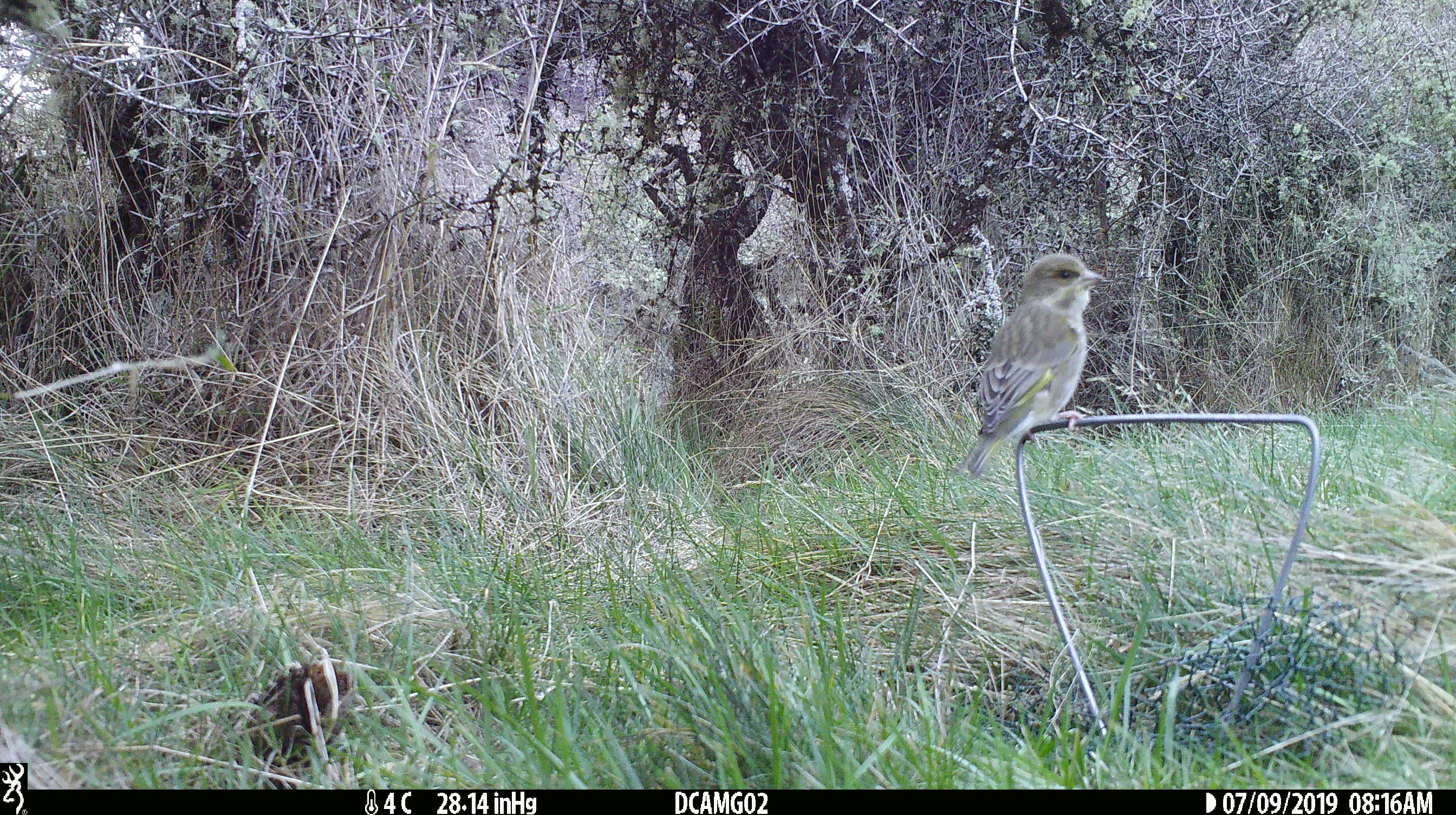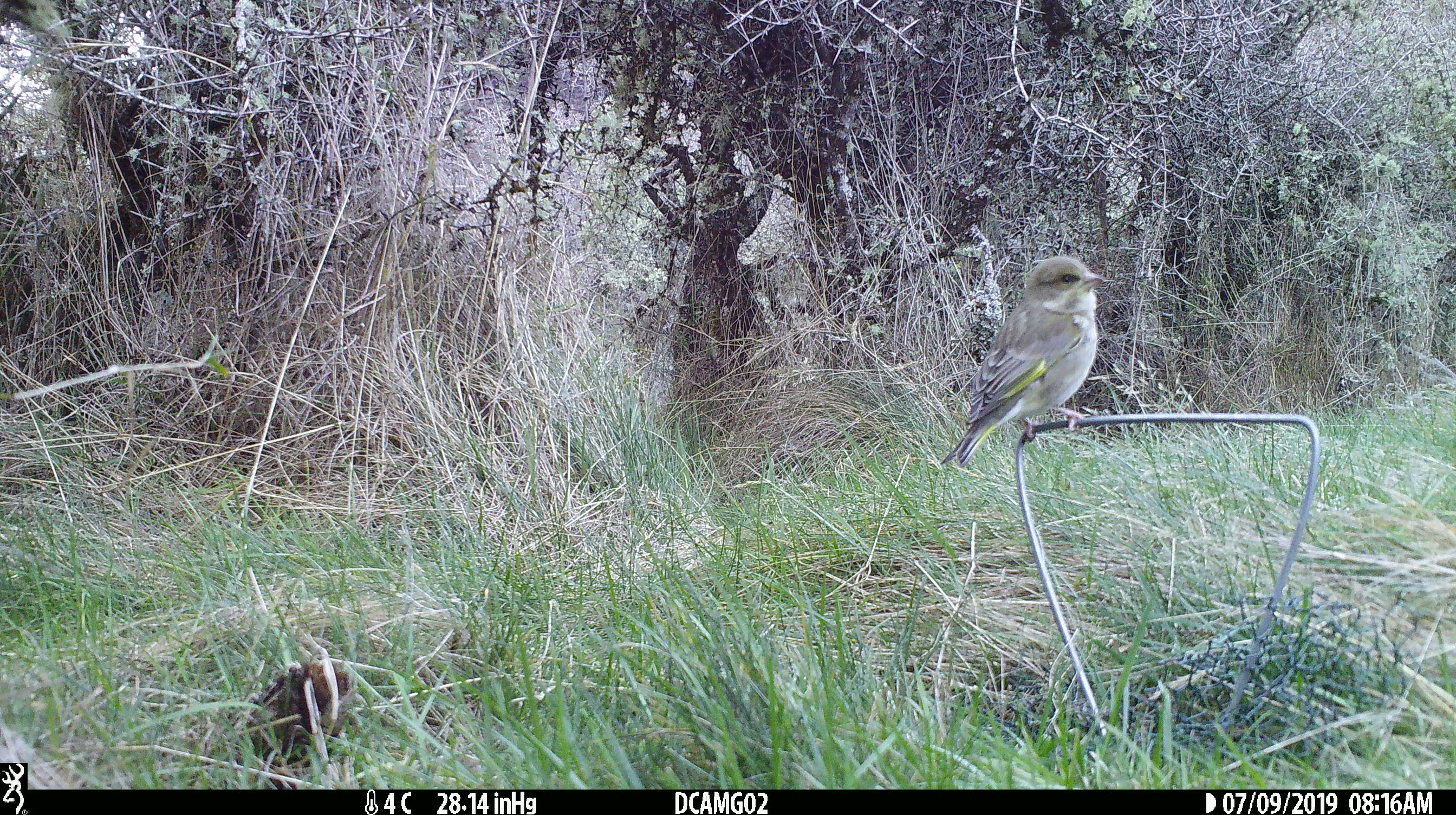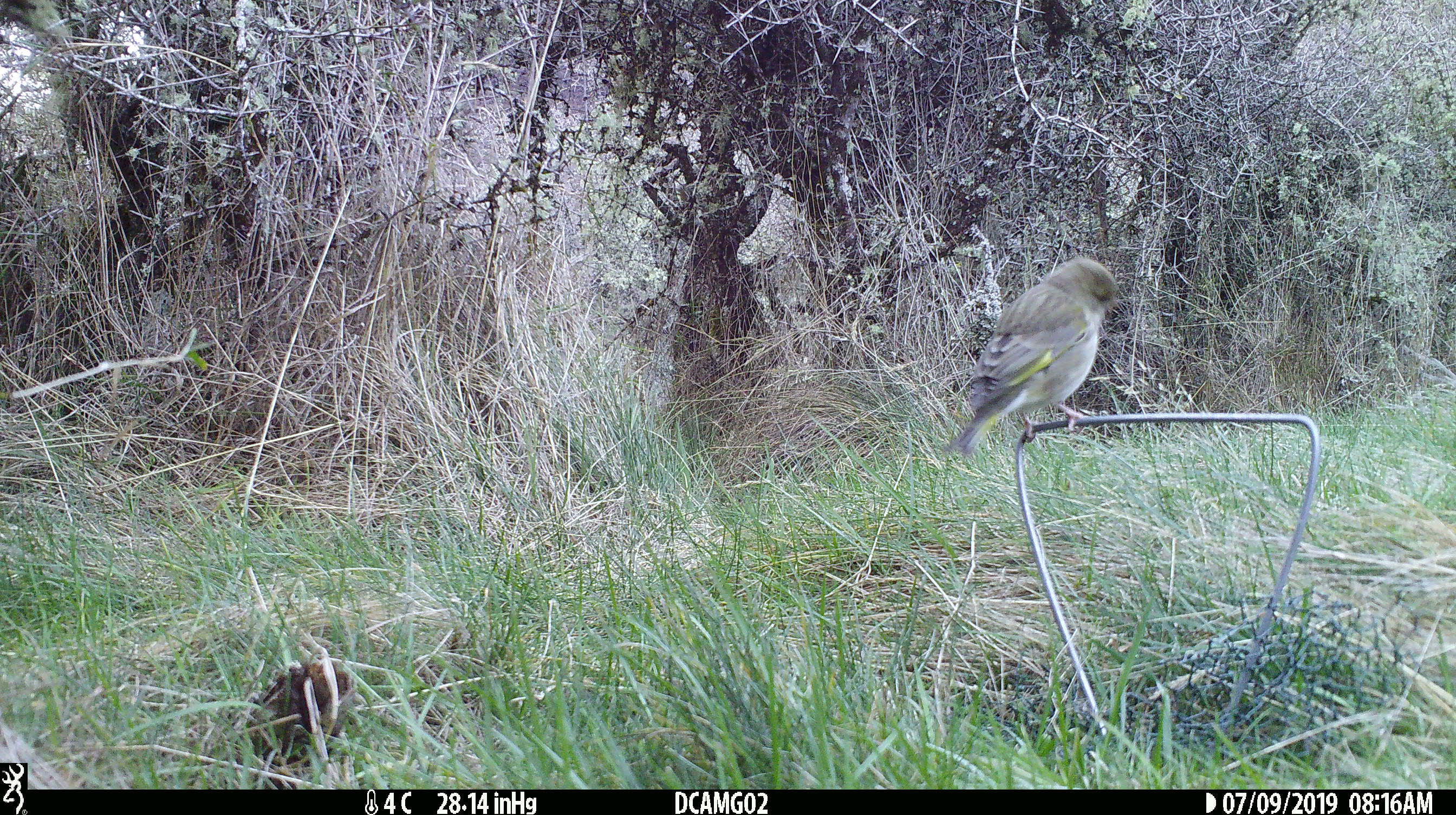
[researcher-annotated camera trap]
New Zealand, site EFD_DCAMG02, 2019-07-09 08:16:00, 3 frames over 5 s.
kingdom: Animalia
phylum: Chordata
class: Aves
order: Passeriformes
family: Fringillidae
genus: Chloris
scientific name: Chloris chloris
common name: greenfinch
Greenfinch (Chloris chloris).